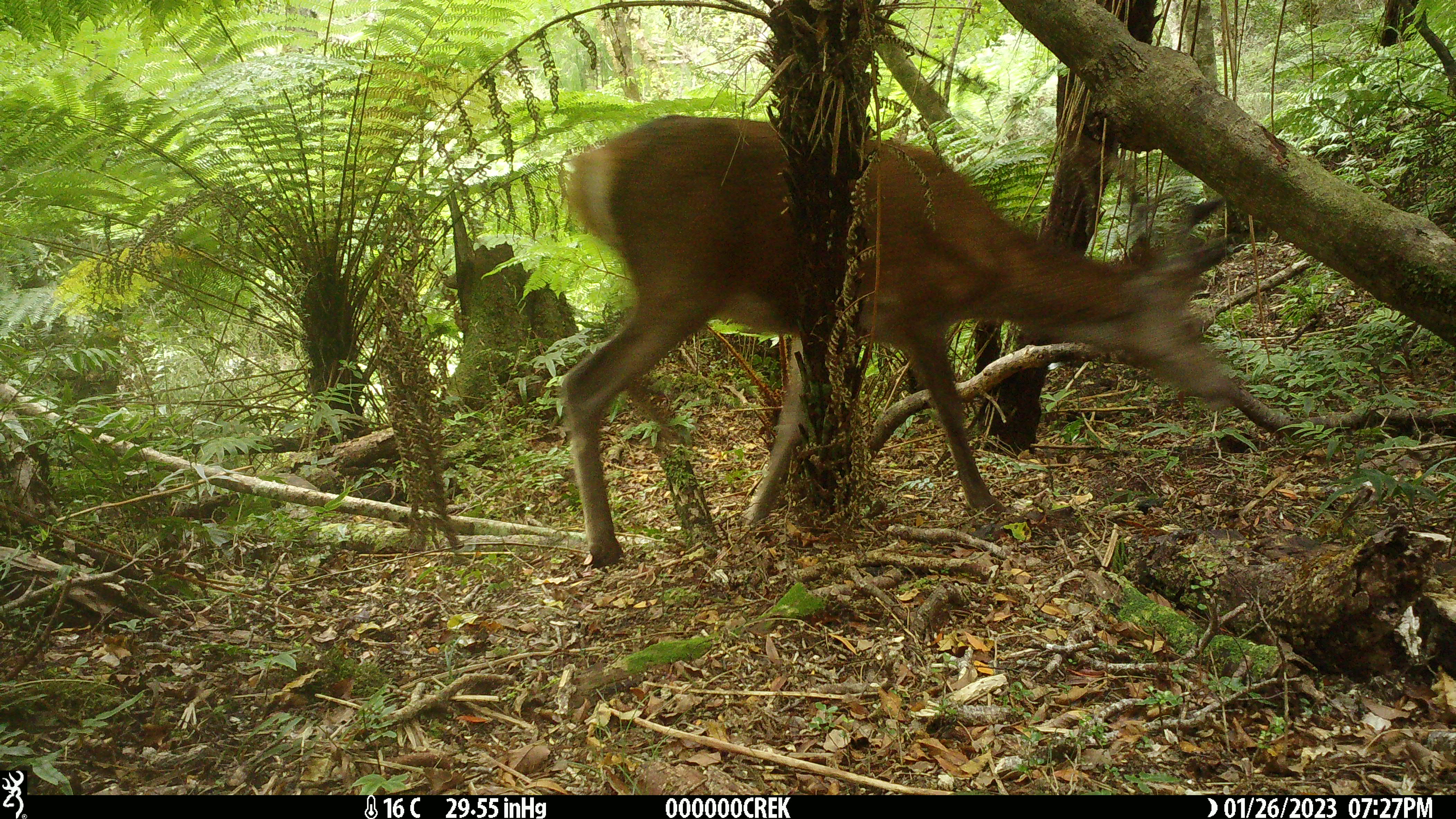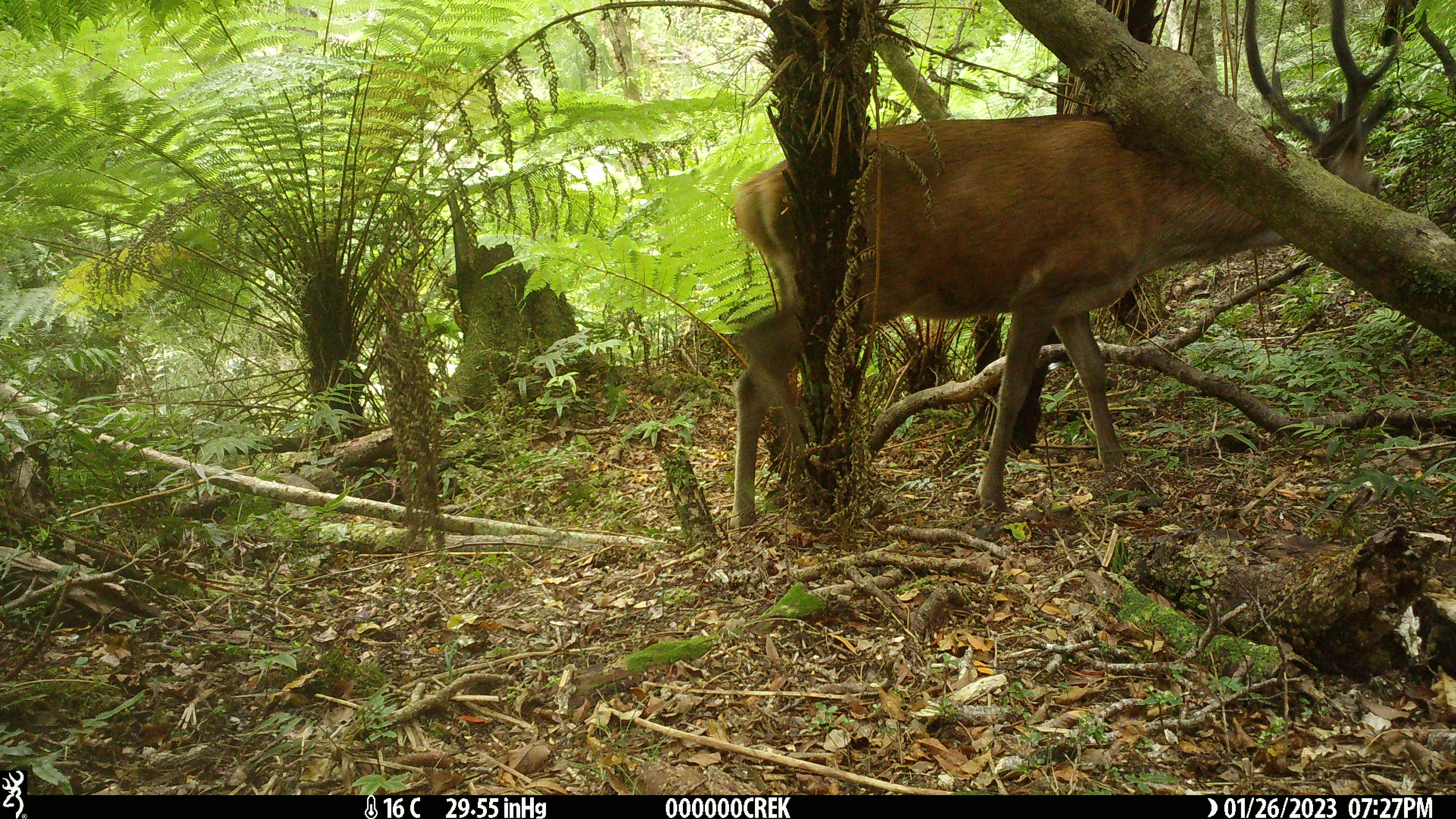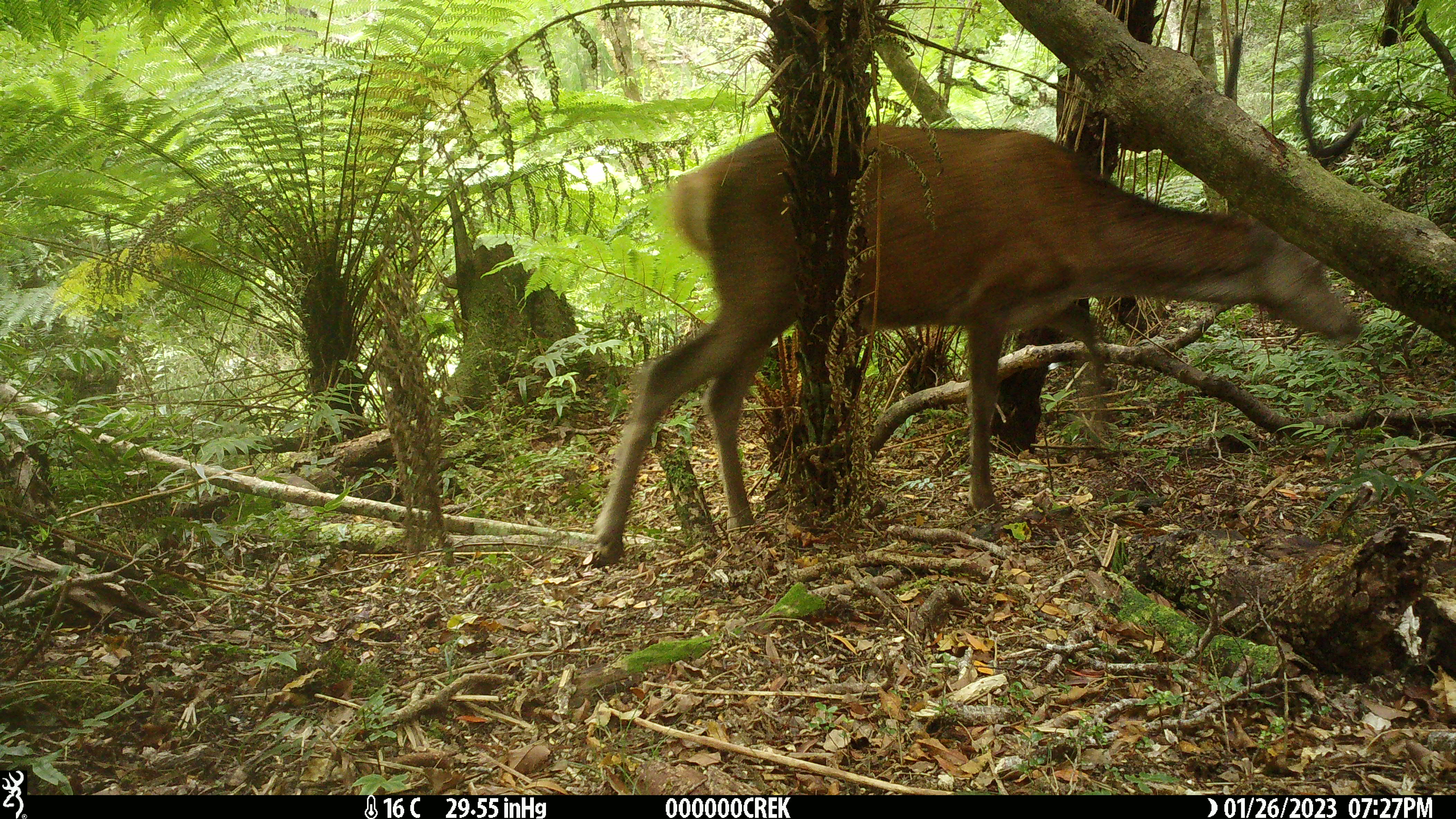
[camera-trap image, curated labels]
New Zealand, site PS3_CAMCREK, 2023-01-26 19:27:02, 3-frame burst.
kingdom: Animalia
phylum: Chordata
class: Mammalia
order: Artiodactyla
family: Cervidae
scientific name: Cervidae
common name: deer